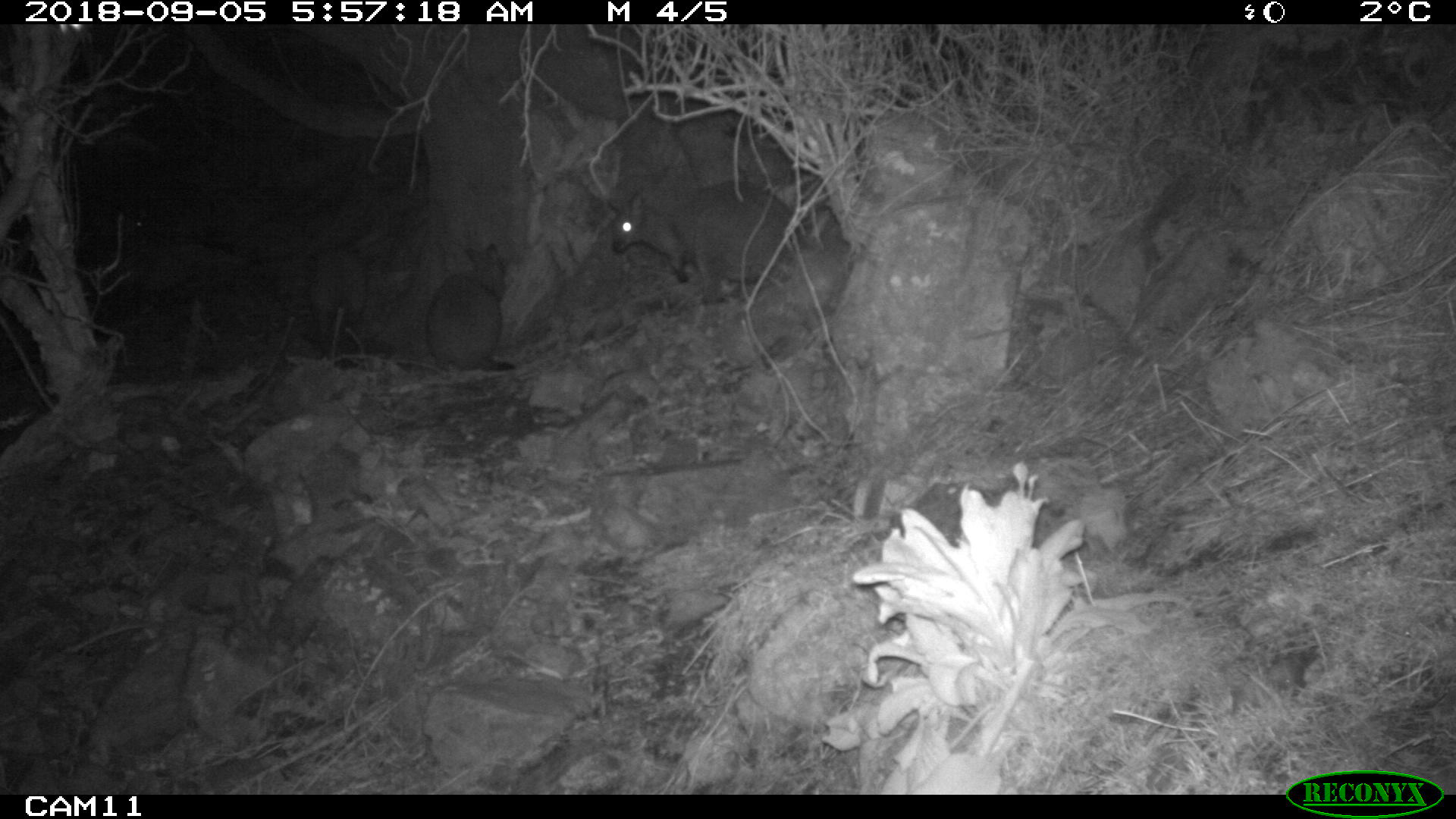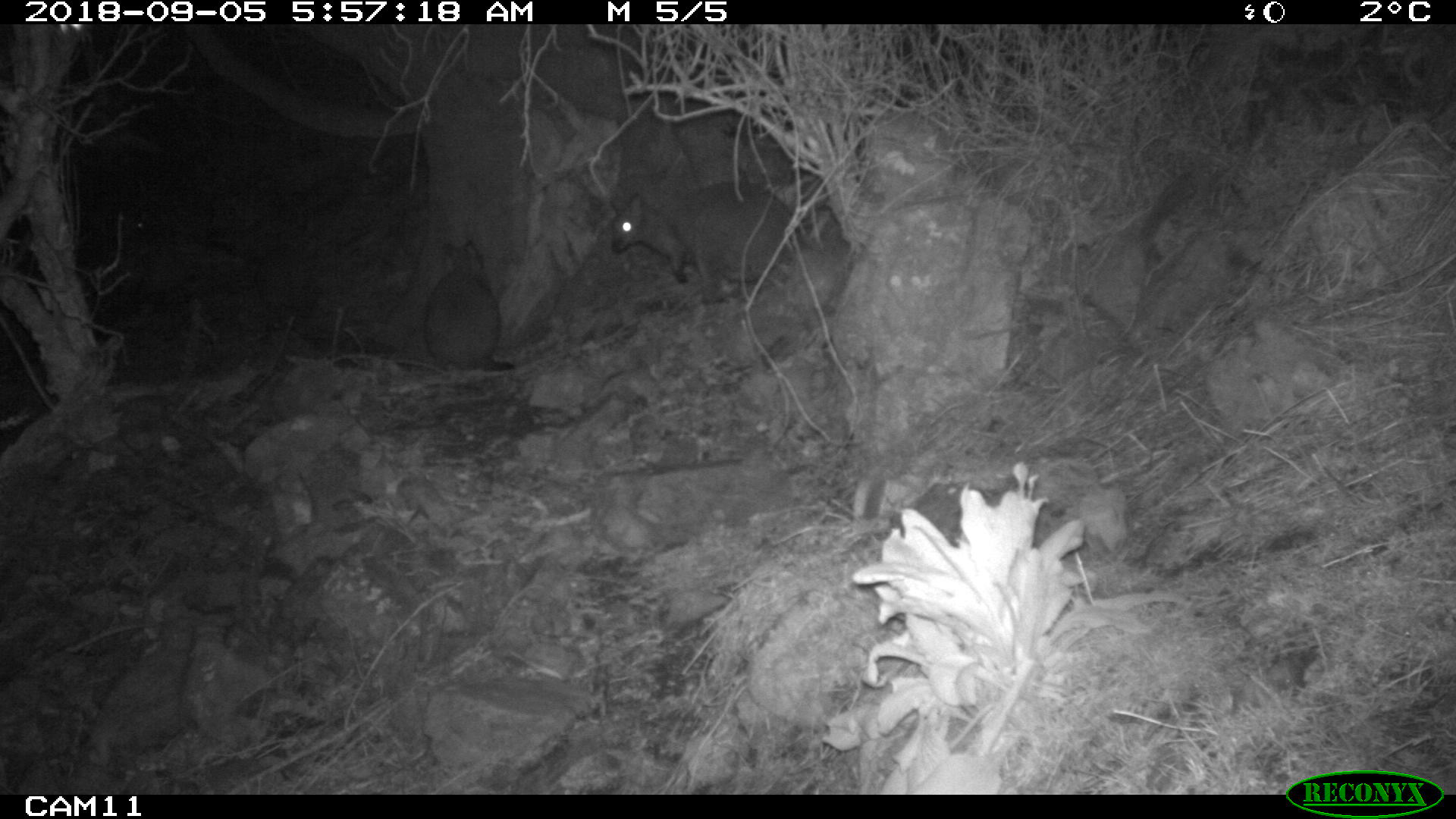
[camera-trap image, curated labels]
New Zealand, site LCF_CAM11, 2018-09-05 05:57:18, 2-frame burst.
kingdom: Animalia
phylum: Chordata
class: Mammalia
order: Diprotodontia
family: Macropodidae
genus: Notamacropus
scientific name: Notamacropus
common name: wallaby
Wallaby (Notamacropus).